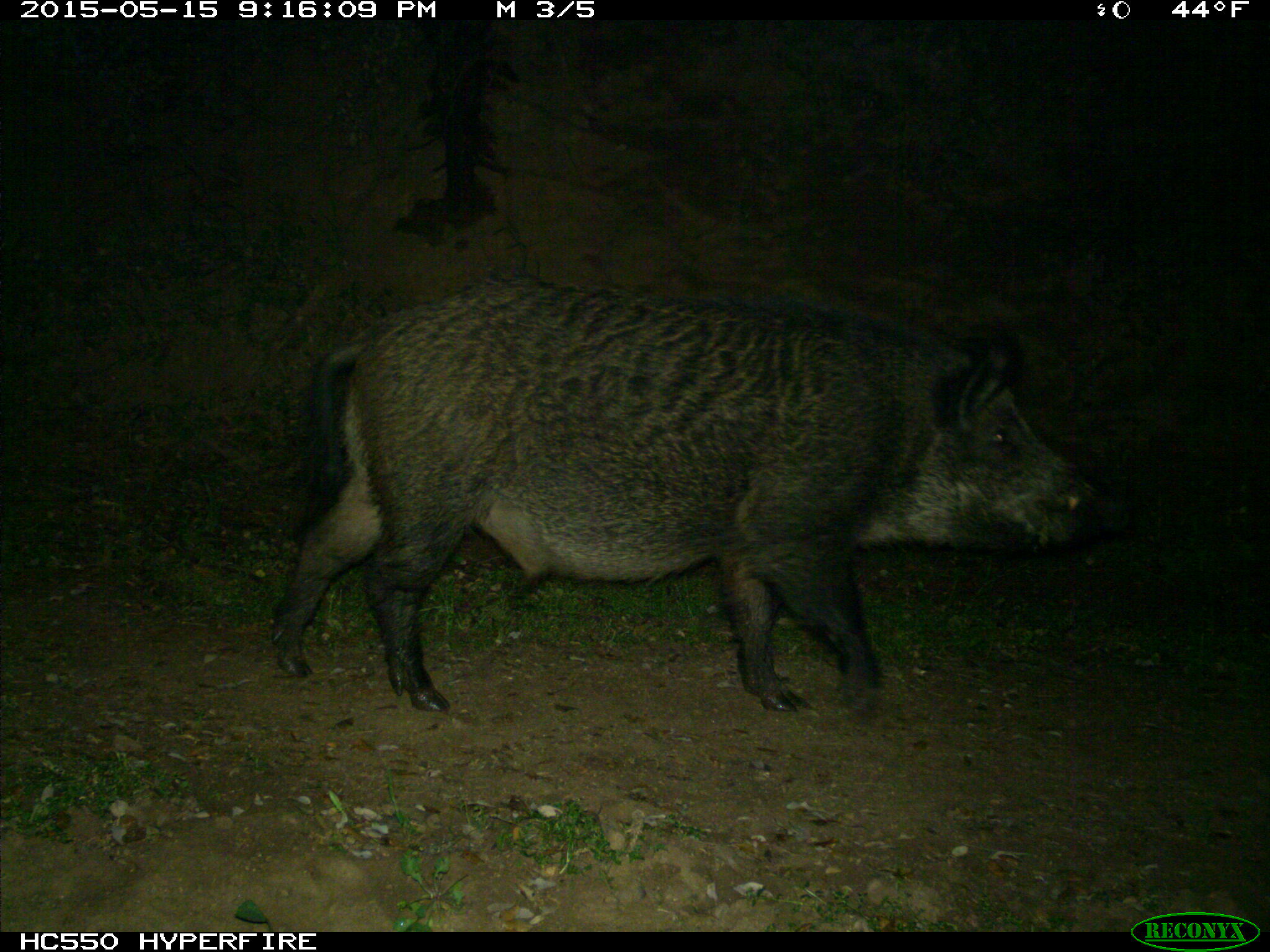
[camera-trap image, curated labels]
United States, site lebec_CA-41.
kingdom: Animalia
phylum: Chordata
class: Mammalia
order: Artiodactyla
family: Suidae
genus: Sus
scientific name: Sus scrofa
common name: wild boar